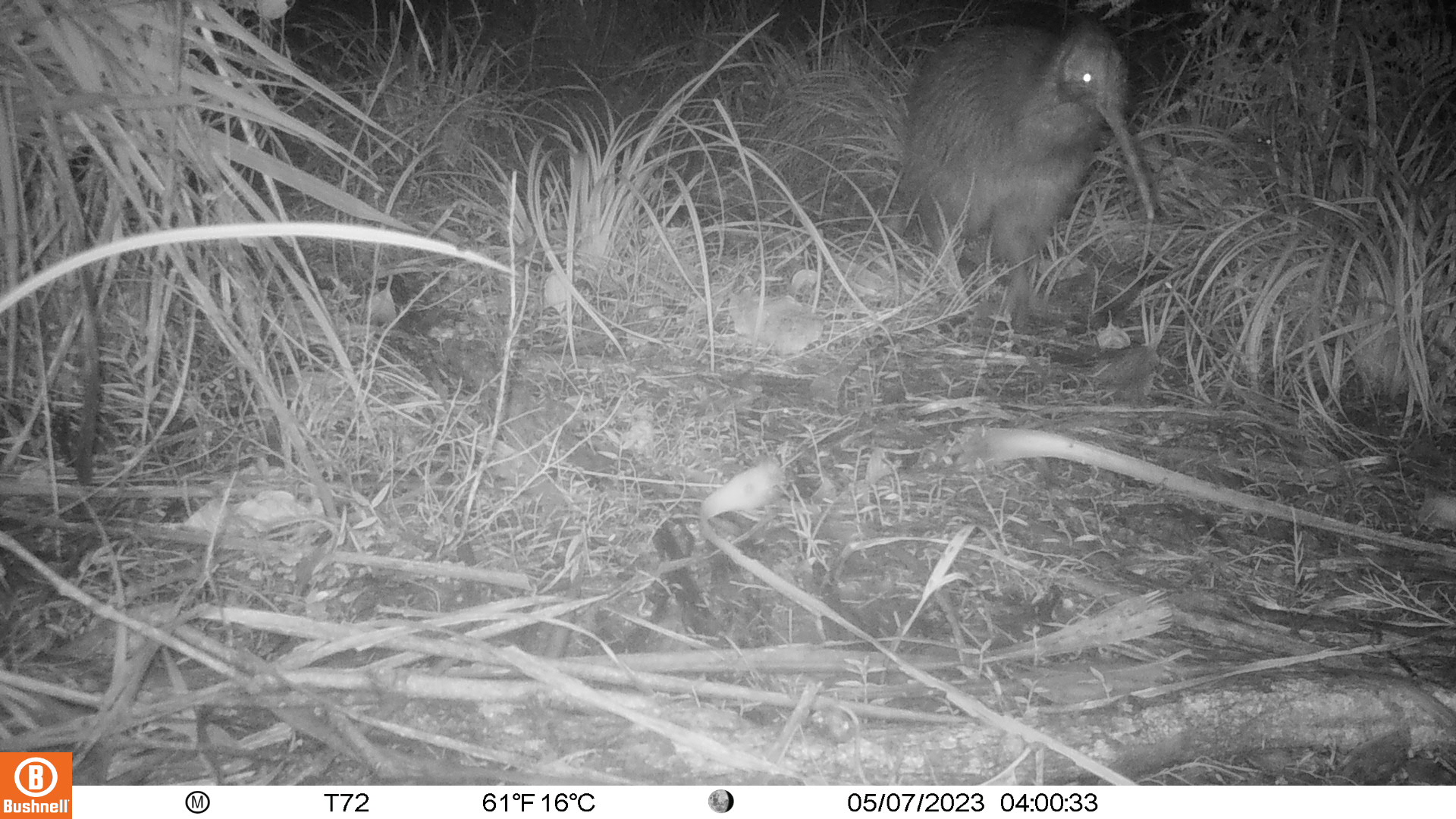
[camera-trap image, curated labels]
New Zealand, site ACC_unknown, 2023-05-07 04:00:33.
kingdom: Animalia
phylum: Chordata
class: Aves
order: Apterygiformes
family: Apterygidae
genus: Apteryx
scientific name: Apteryx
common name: kiwi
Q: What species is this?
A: Kiwi (Apteryx).